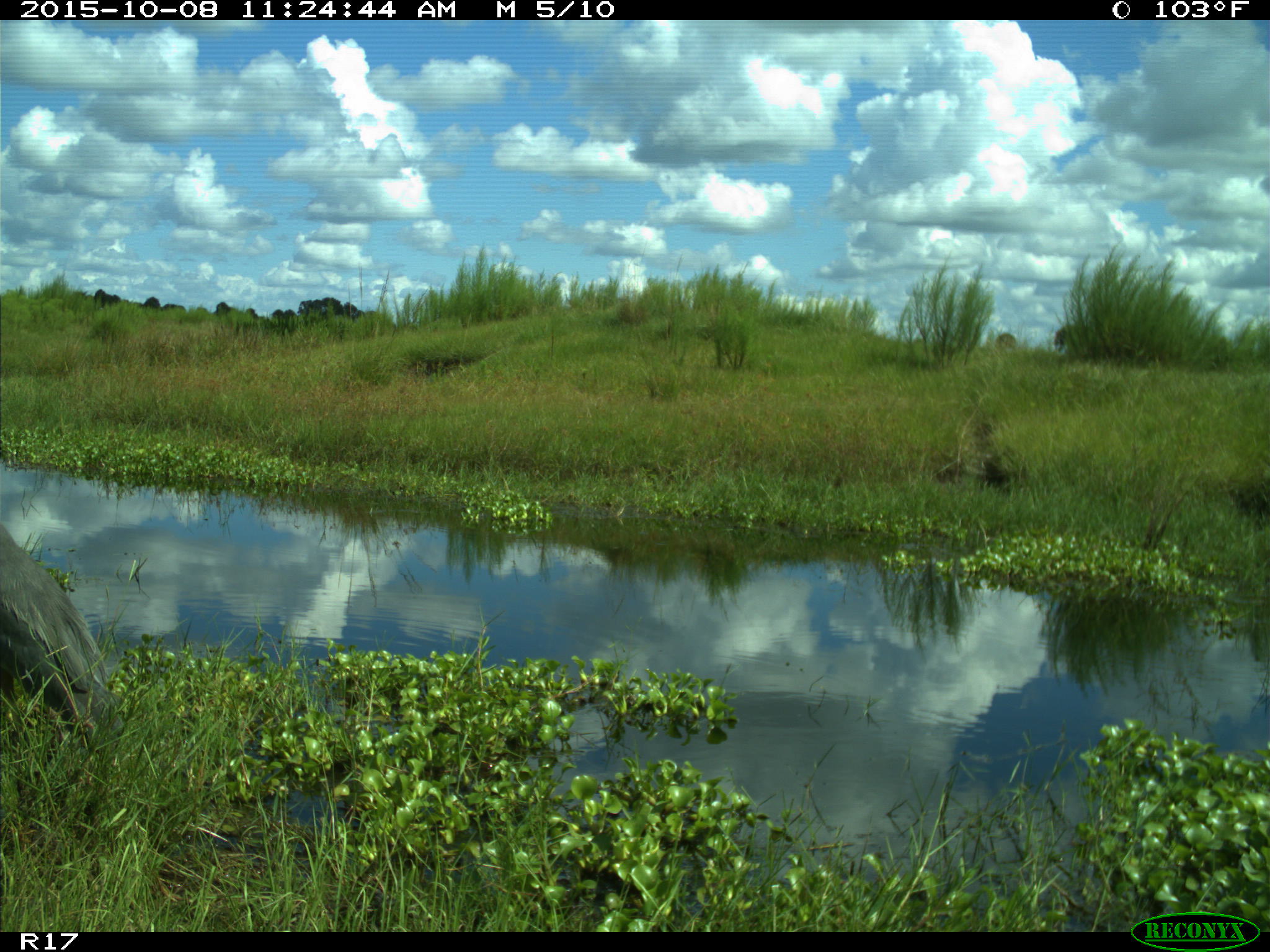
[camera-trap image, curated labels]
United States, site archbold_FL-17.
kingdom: Animalia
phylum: Chordata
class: Aves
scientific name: Aves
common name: birds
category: unidentified bird